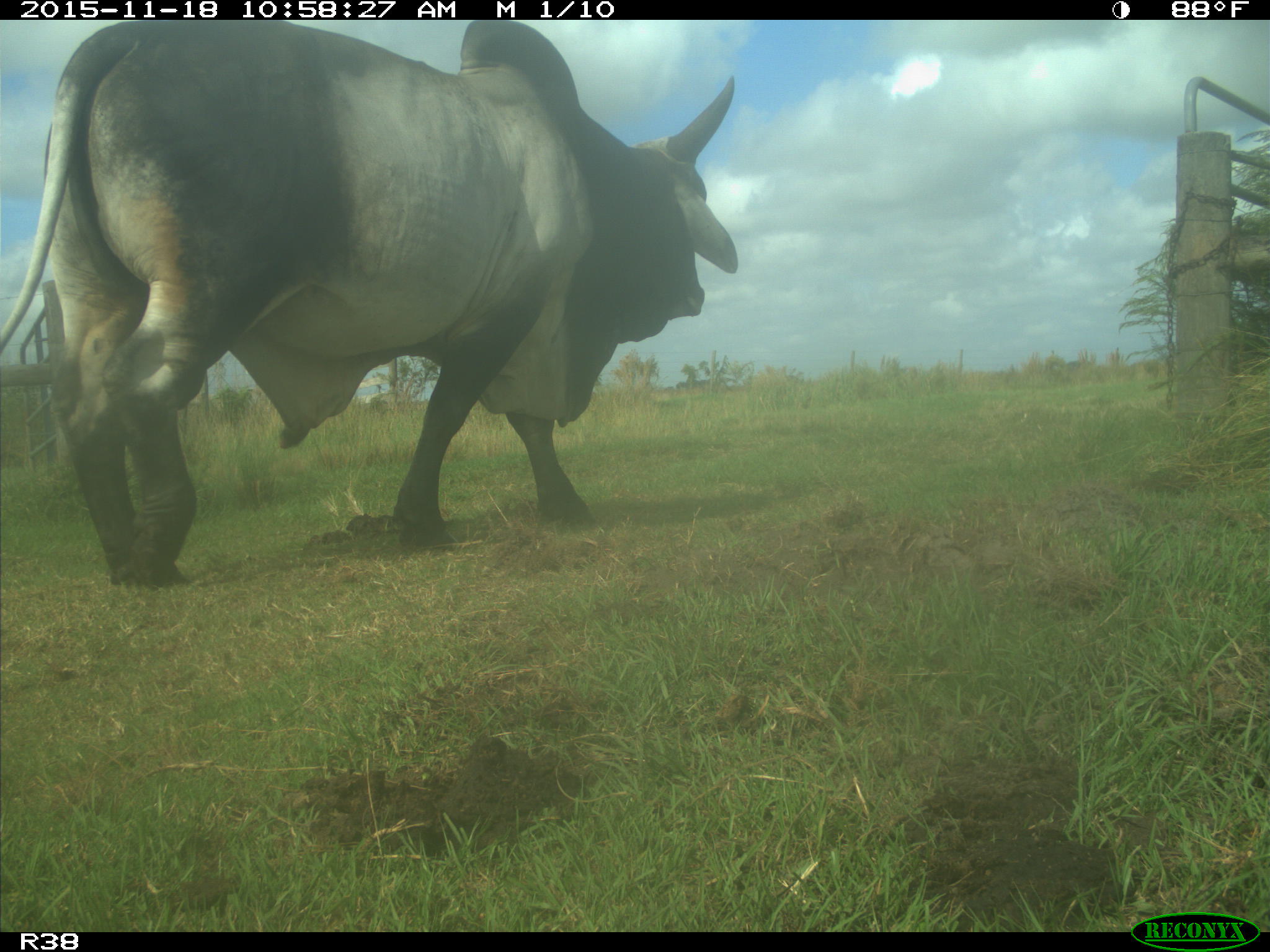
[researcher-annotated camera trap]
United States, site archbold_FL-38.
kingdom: Animalia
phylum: Chordata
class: Mammalia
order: Artiodactyla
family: Bovidae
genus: Bos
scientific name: Bos taurus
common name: domestic cow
Bos taurus (domestic cow).